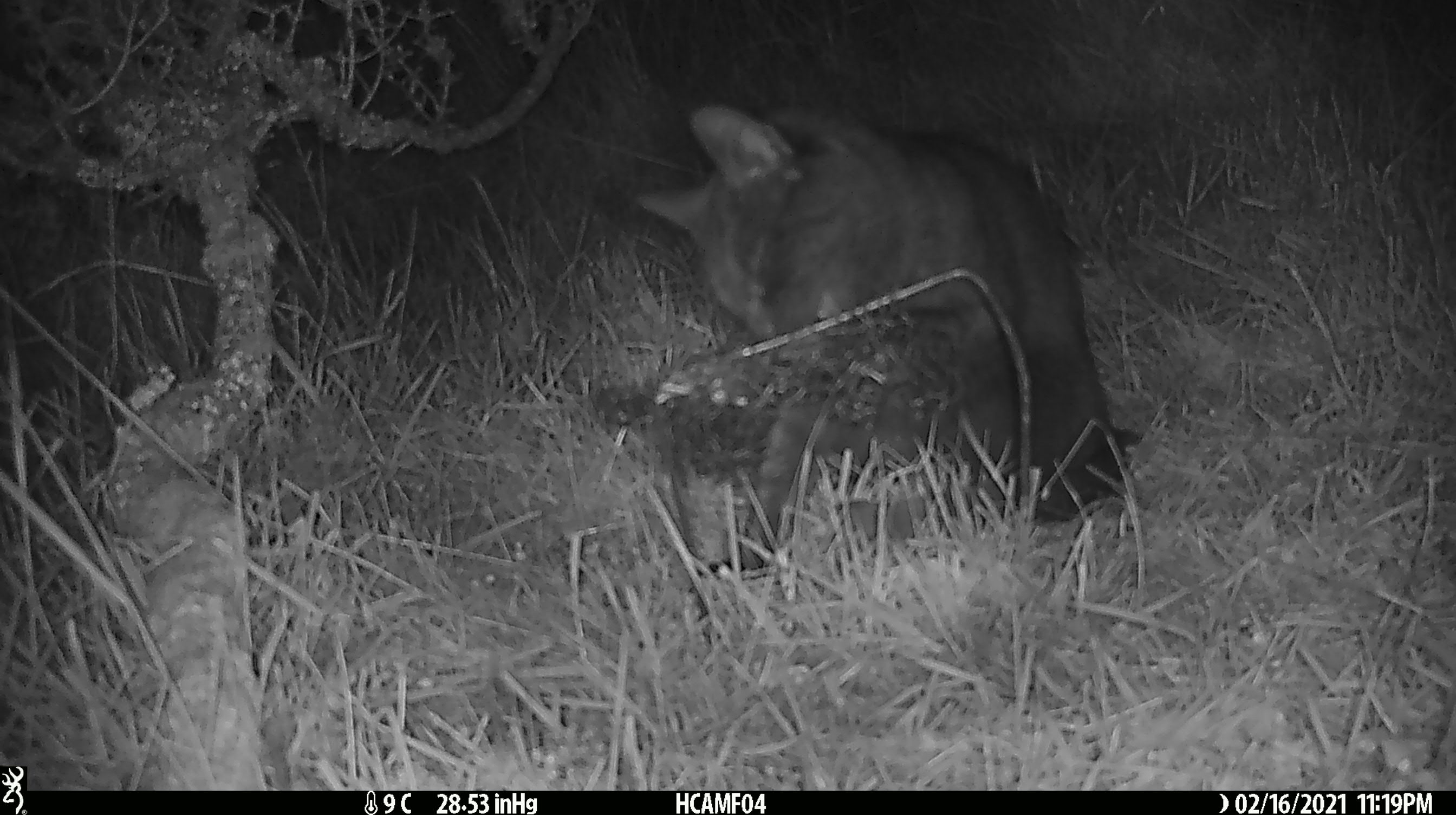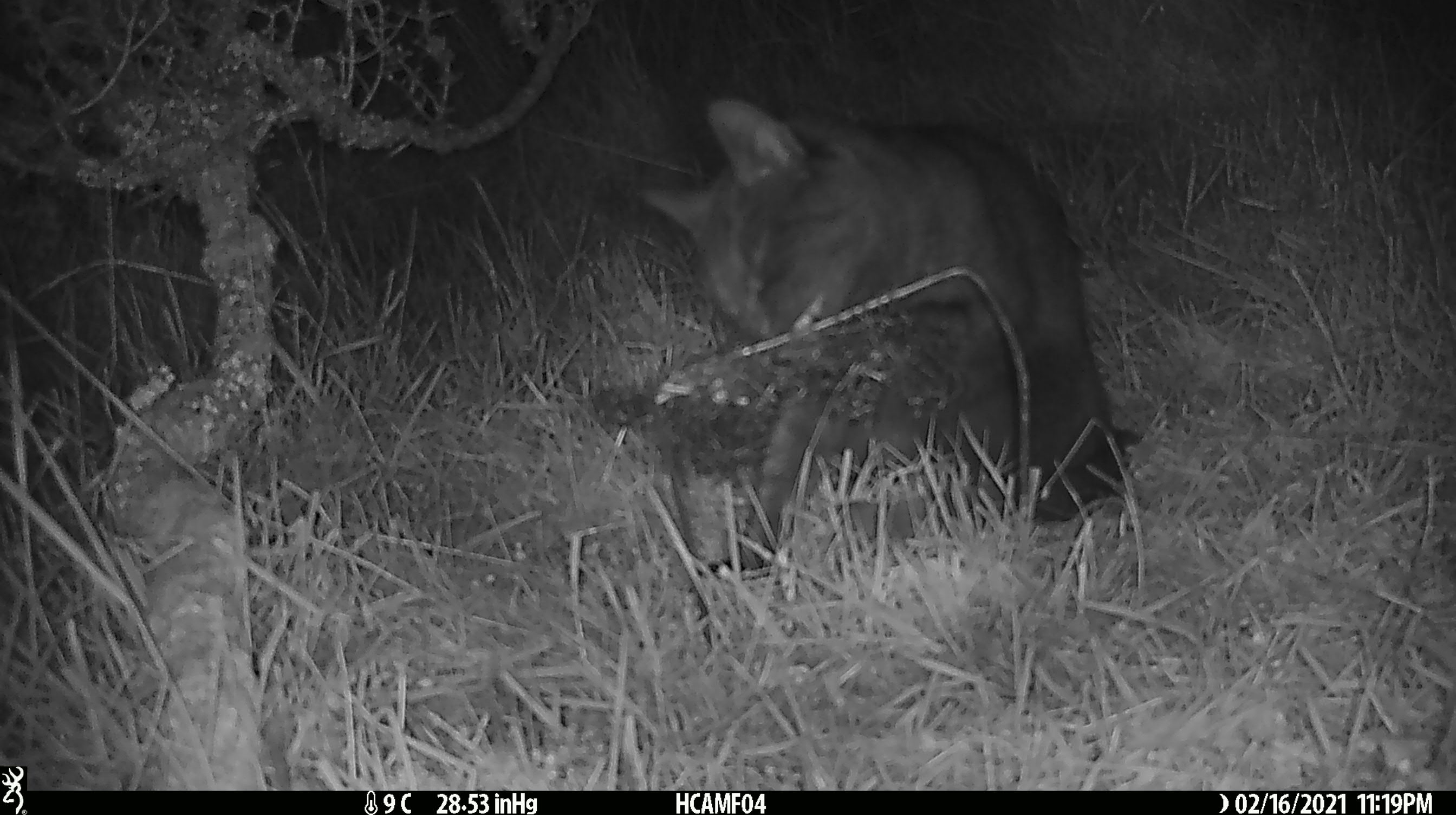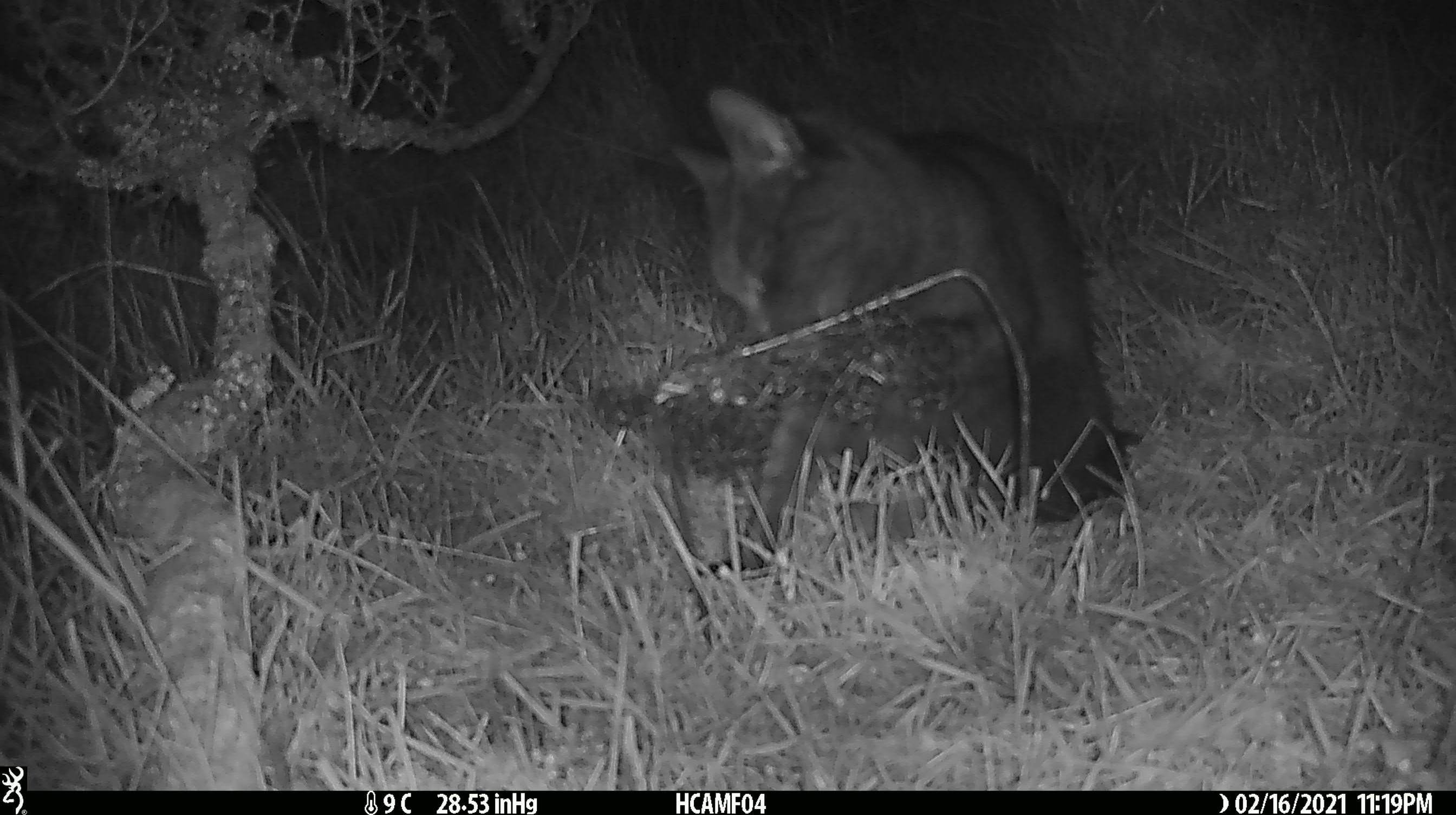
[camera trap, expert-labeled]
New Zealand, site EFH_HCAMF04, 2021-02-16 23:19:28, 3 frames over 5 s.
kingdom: Animalia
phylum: Chordata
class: Mammalia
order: Carnivora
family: Felidae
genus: Felis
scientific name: Felis catus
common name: domestic cat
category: cat